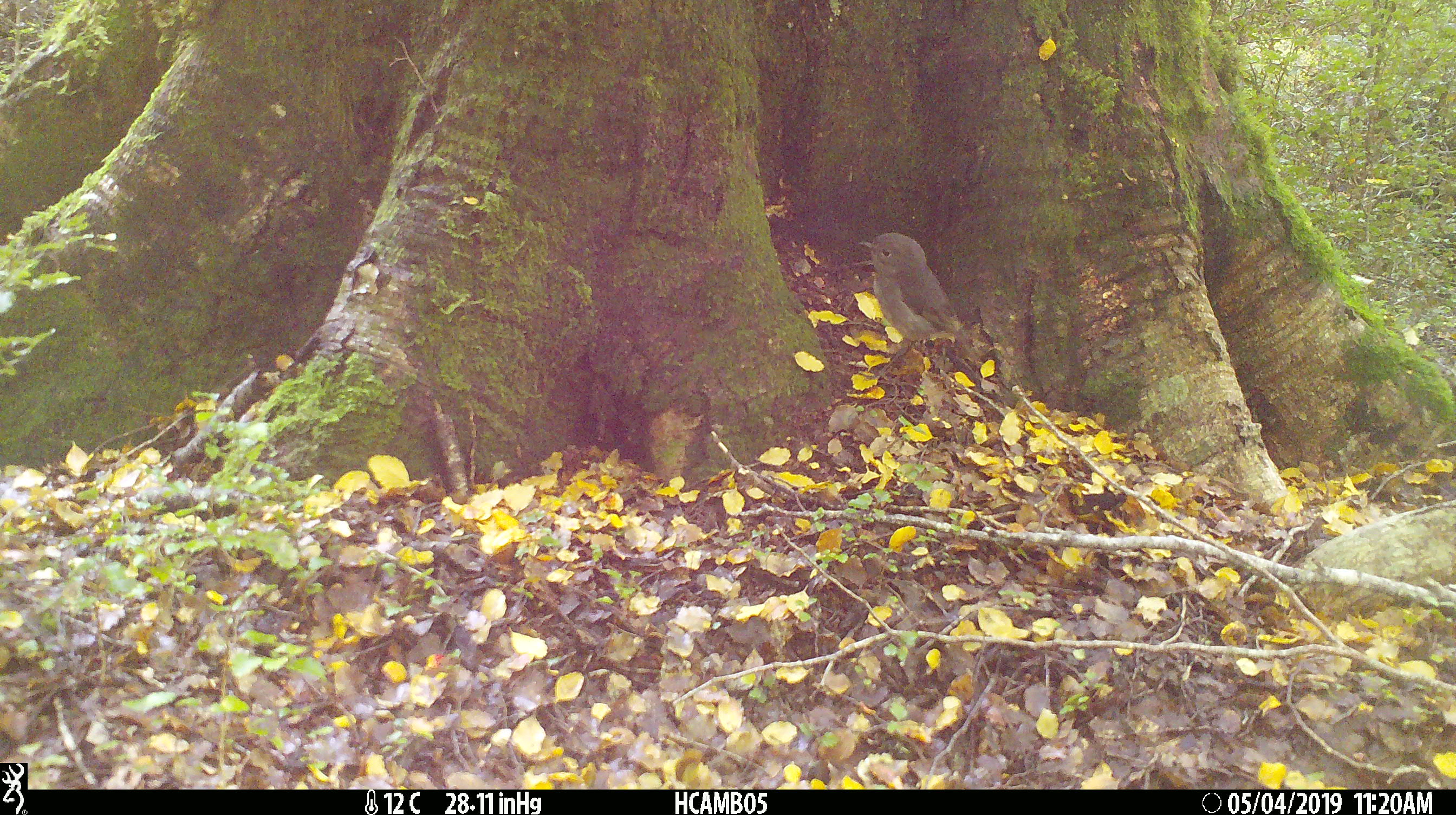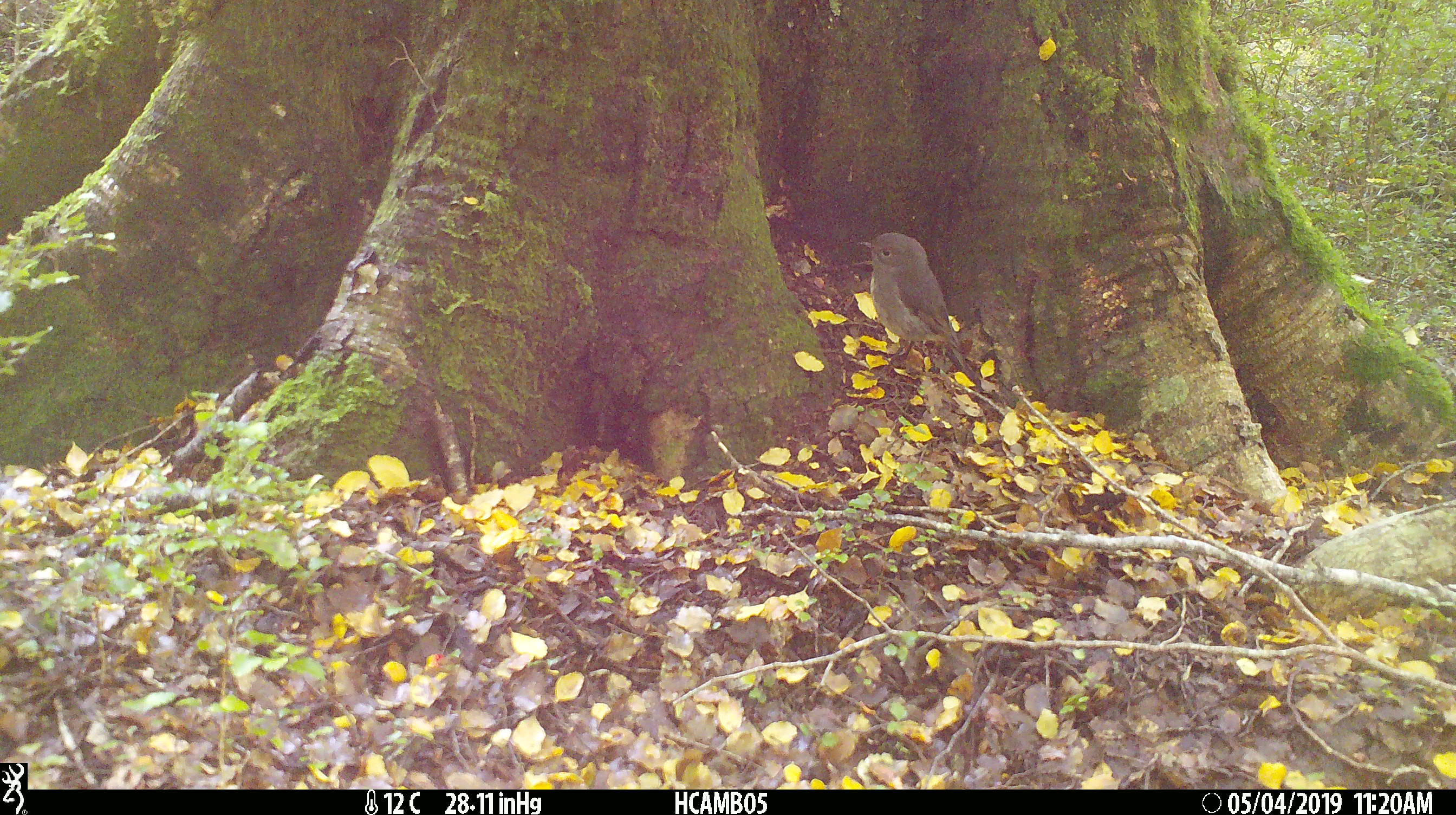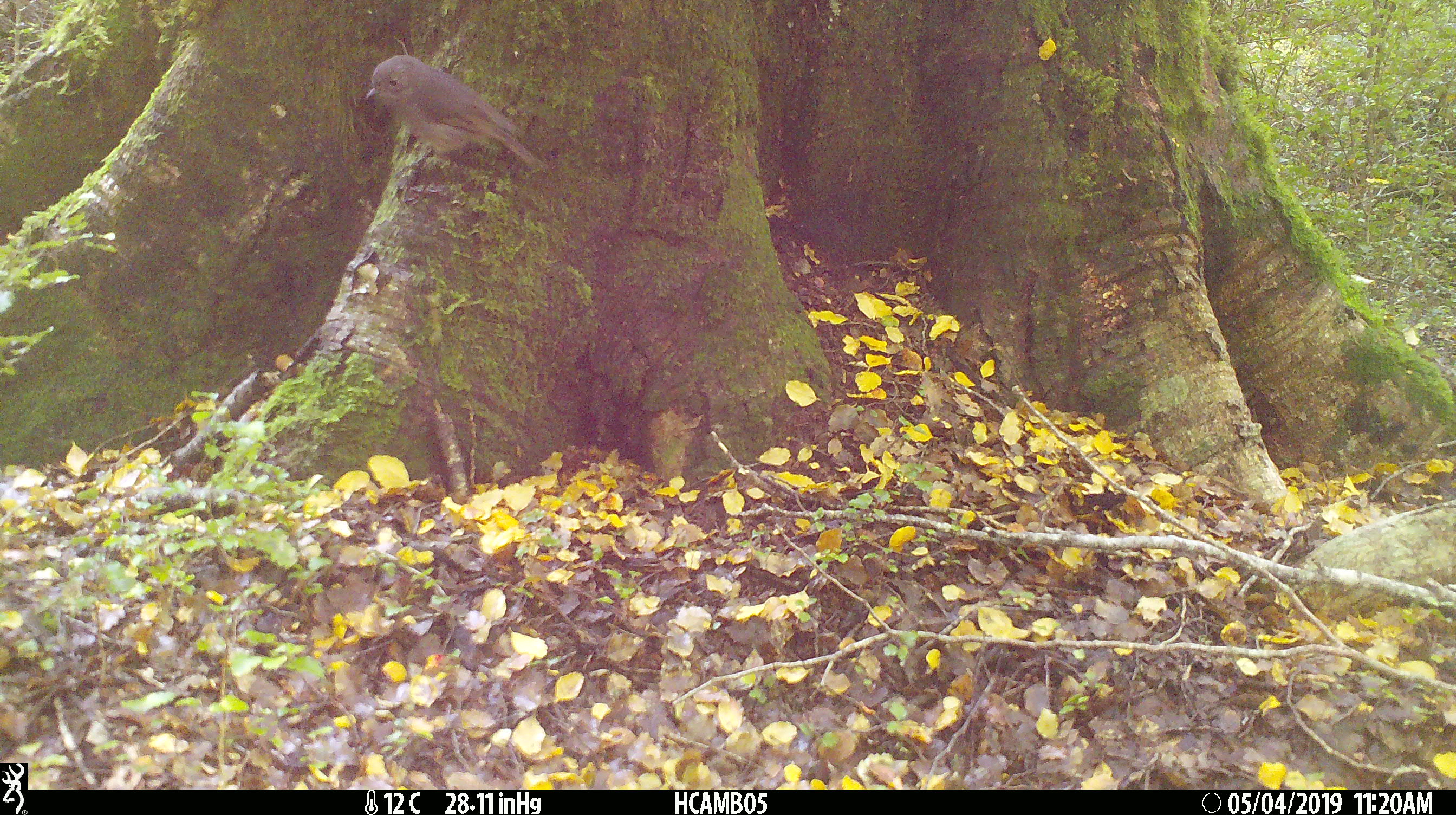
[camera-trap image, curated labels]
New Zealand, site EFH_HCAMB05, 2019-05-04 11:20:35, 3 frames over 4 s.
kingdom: Animalia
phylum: Chordata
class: Aves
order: Passeriformes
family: Petroicidae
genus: Petroica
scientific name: Petroica australis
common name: new zealand robin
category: robin